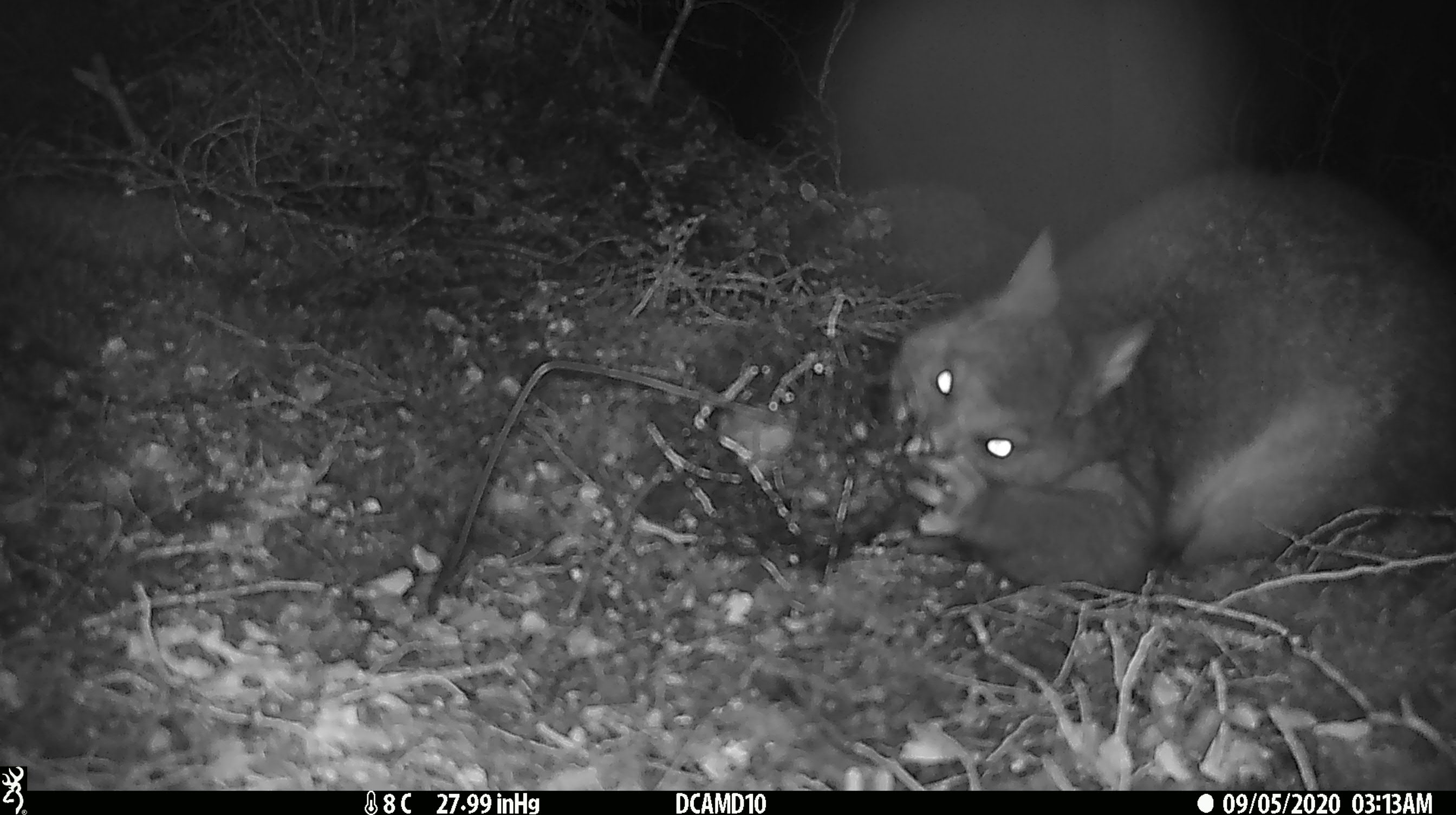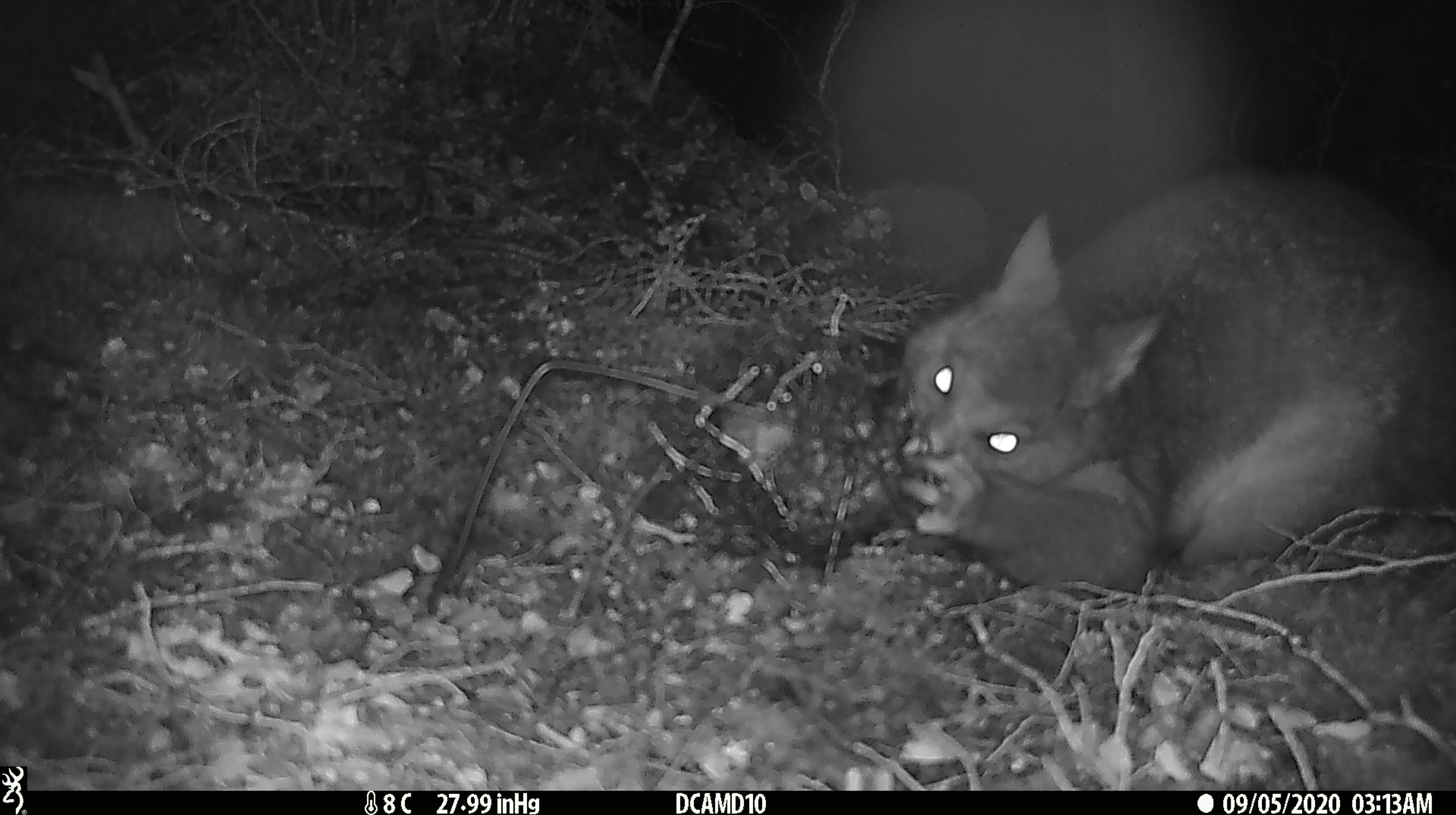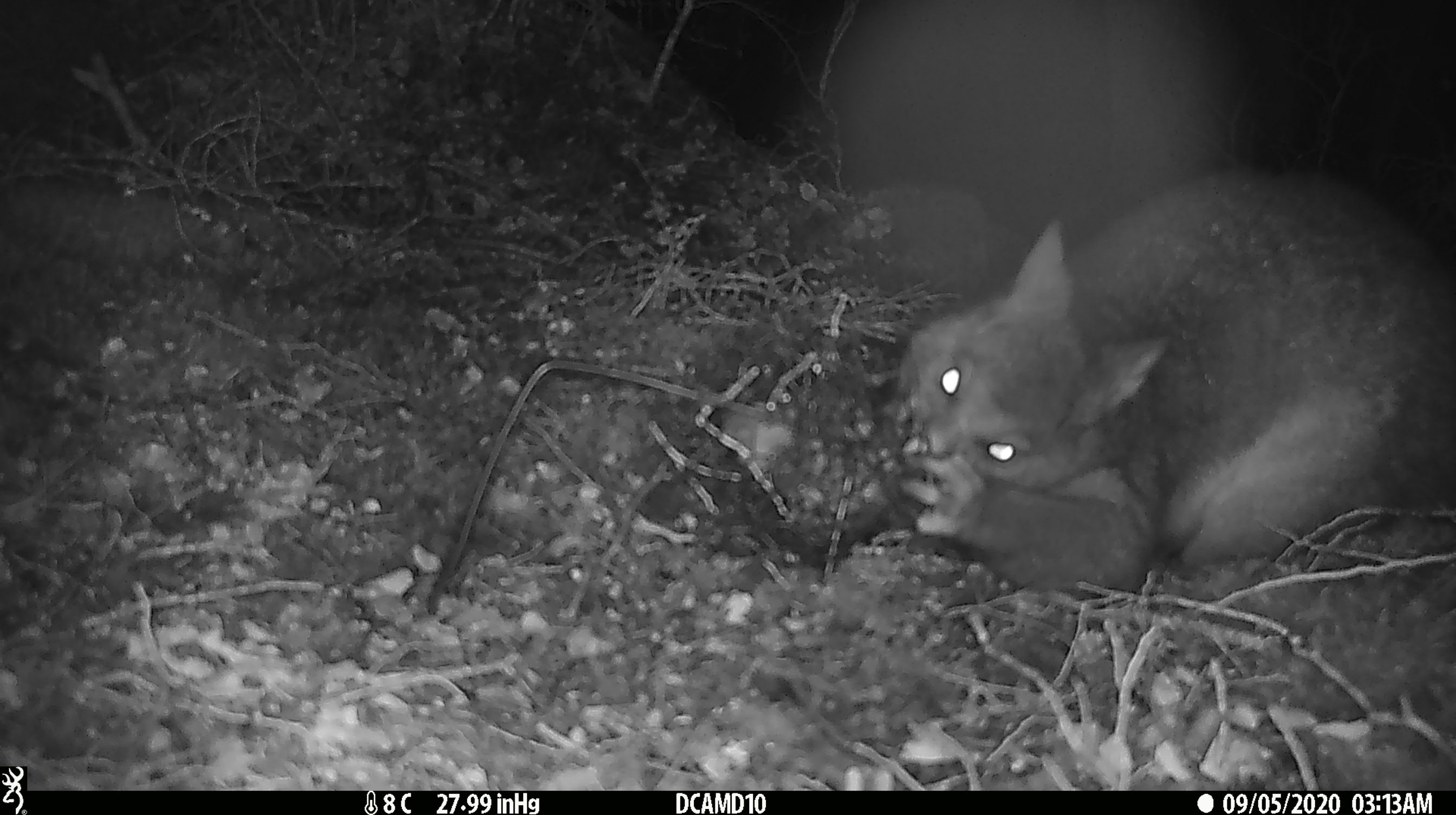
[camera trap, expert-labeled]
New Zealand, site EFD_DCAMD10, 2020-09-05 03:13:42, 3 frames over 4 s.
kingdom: Animalia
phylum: Chordata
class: Mammalia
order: Diprotodontia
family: Phalangeridae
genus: Trichosurus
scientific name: Trichosurus vulpecula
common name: common brushtail possum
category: possum